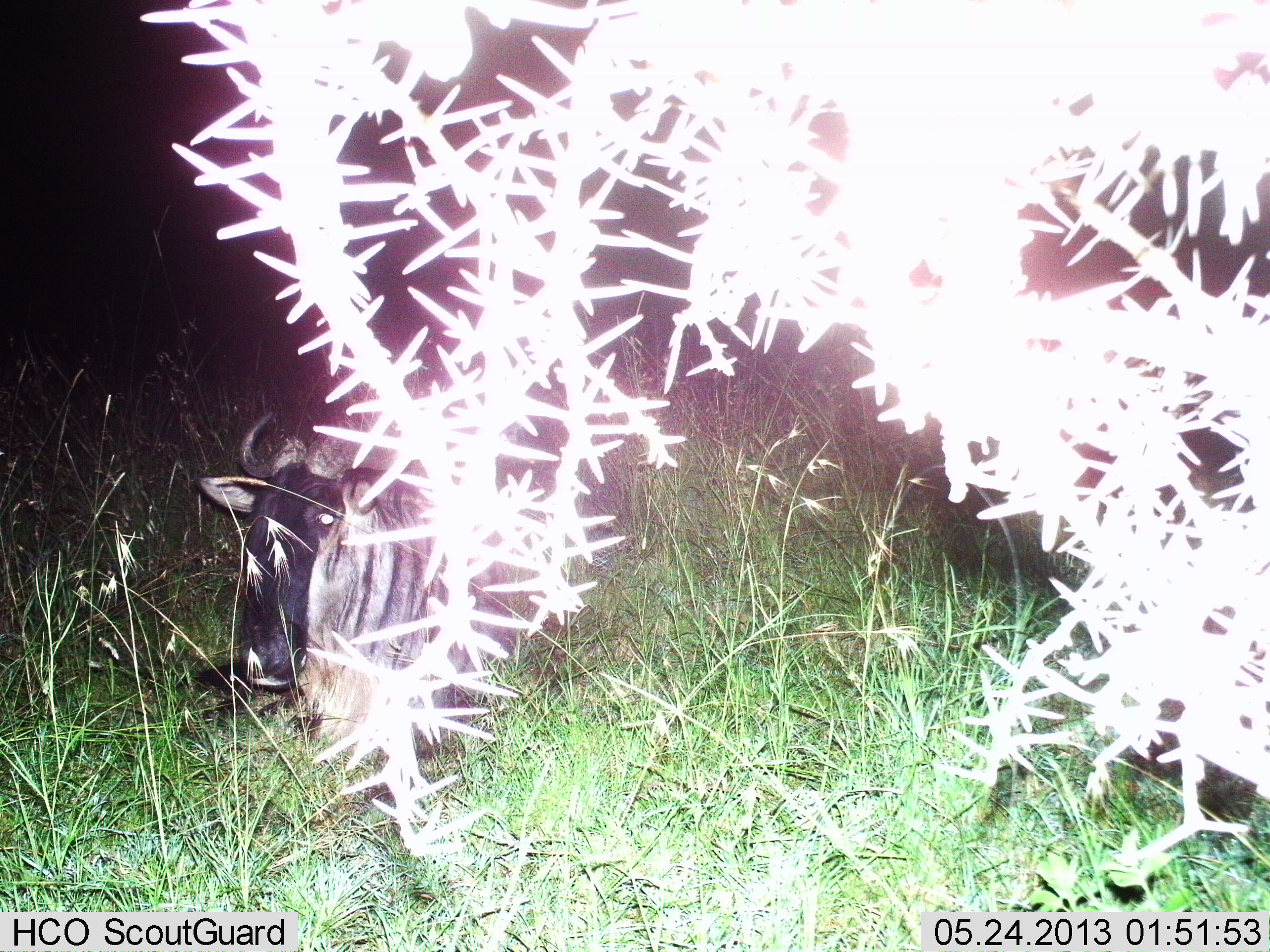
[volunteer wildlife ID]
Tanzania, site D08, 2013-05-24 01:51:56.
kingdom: Animalia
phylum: Chordata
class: Mammalia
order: Artiodactyla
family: Bovidae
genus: Connochaetes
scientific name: Connochaetes taurinus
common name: blue wildebeest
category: wildebeest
Wildebeest (blue wildebeest) (Connochaetes taurinus), count 1. Behavior (volunteer vote fractions): standing 30%, resting 65%, moving 5%, interacting 0%. Young present (vote fraction): 0%. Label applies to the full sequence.